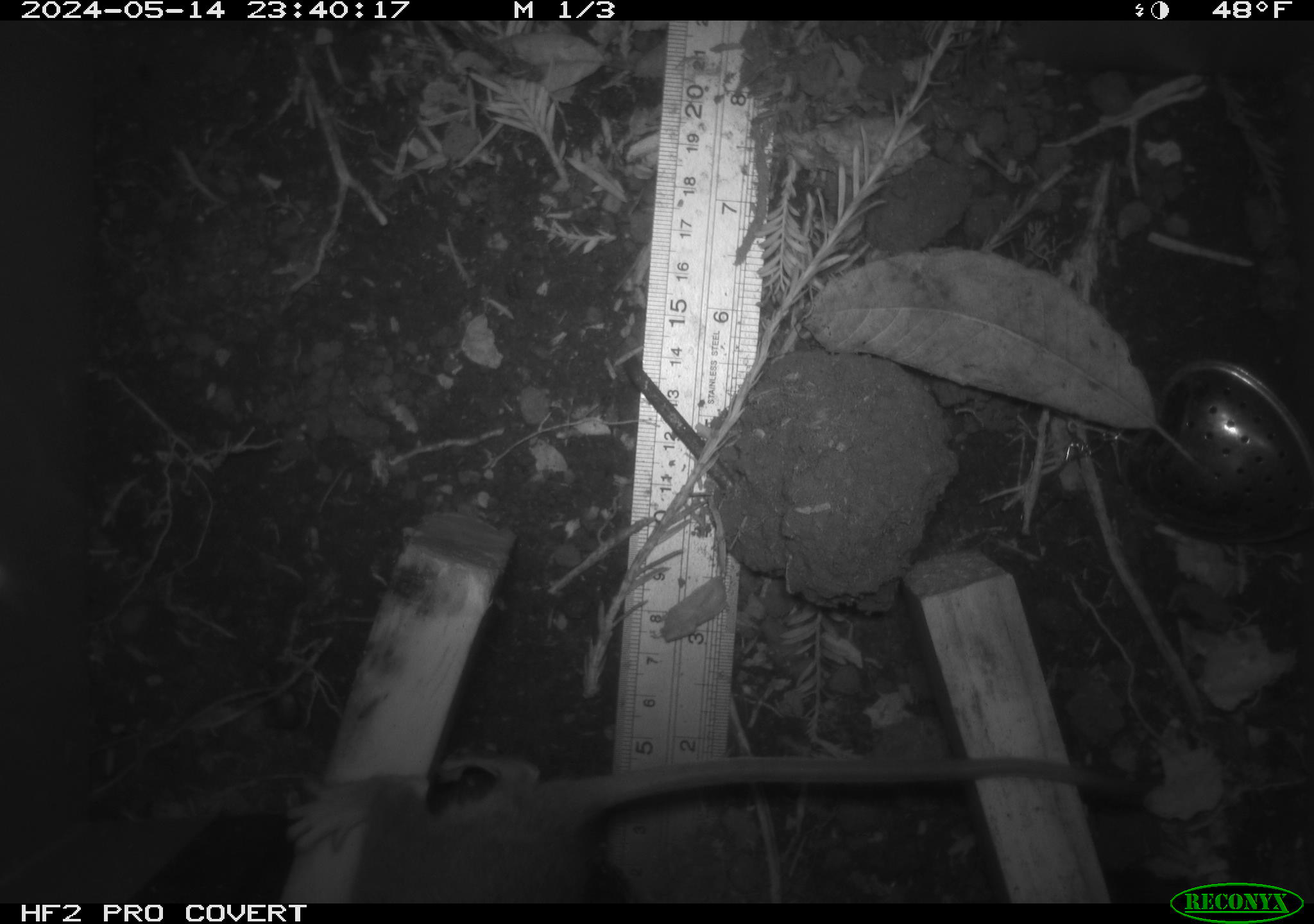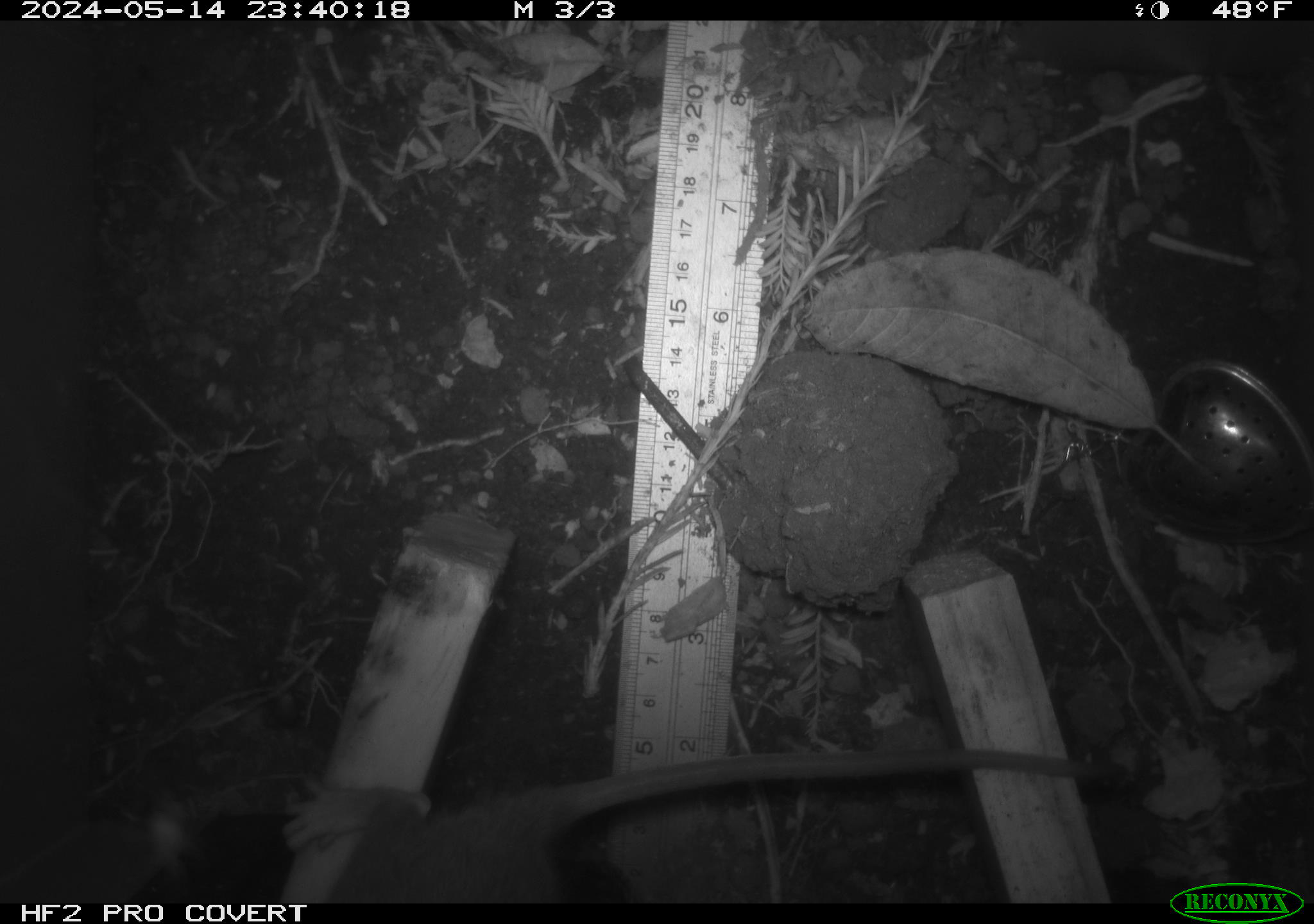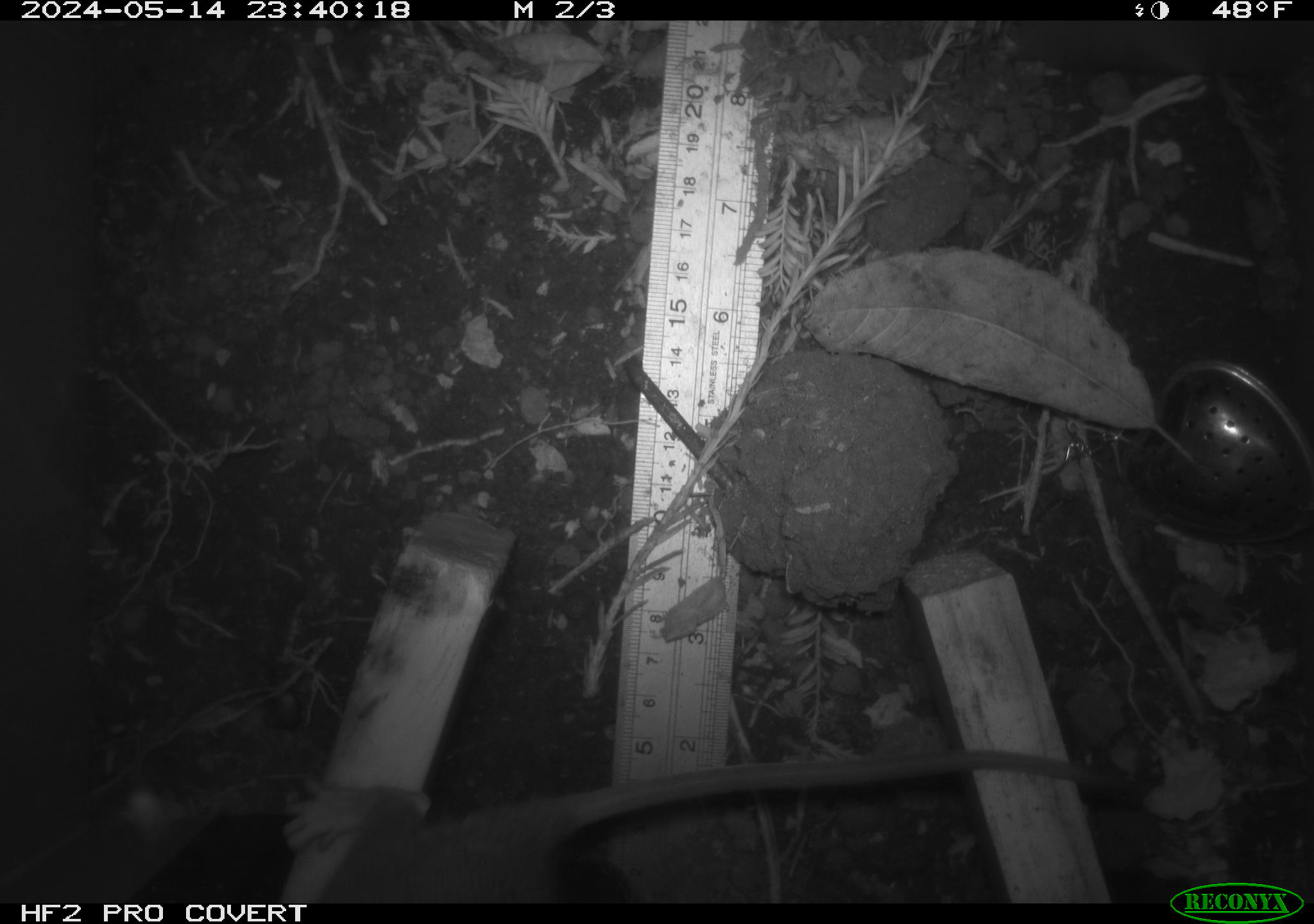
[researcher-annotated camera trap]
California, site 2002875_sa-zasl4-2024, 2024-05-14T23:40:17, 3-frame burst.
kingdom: Animalia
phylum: Chordata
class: Mammalia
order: Rodentia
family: Cricetidae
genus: Neotoma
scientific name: Neotoma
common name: pack rat or woodrat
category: neotoma species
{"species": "neotoma species (pack rat or woodrat) (Neotoma)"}